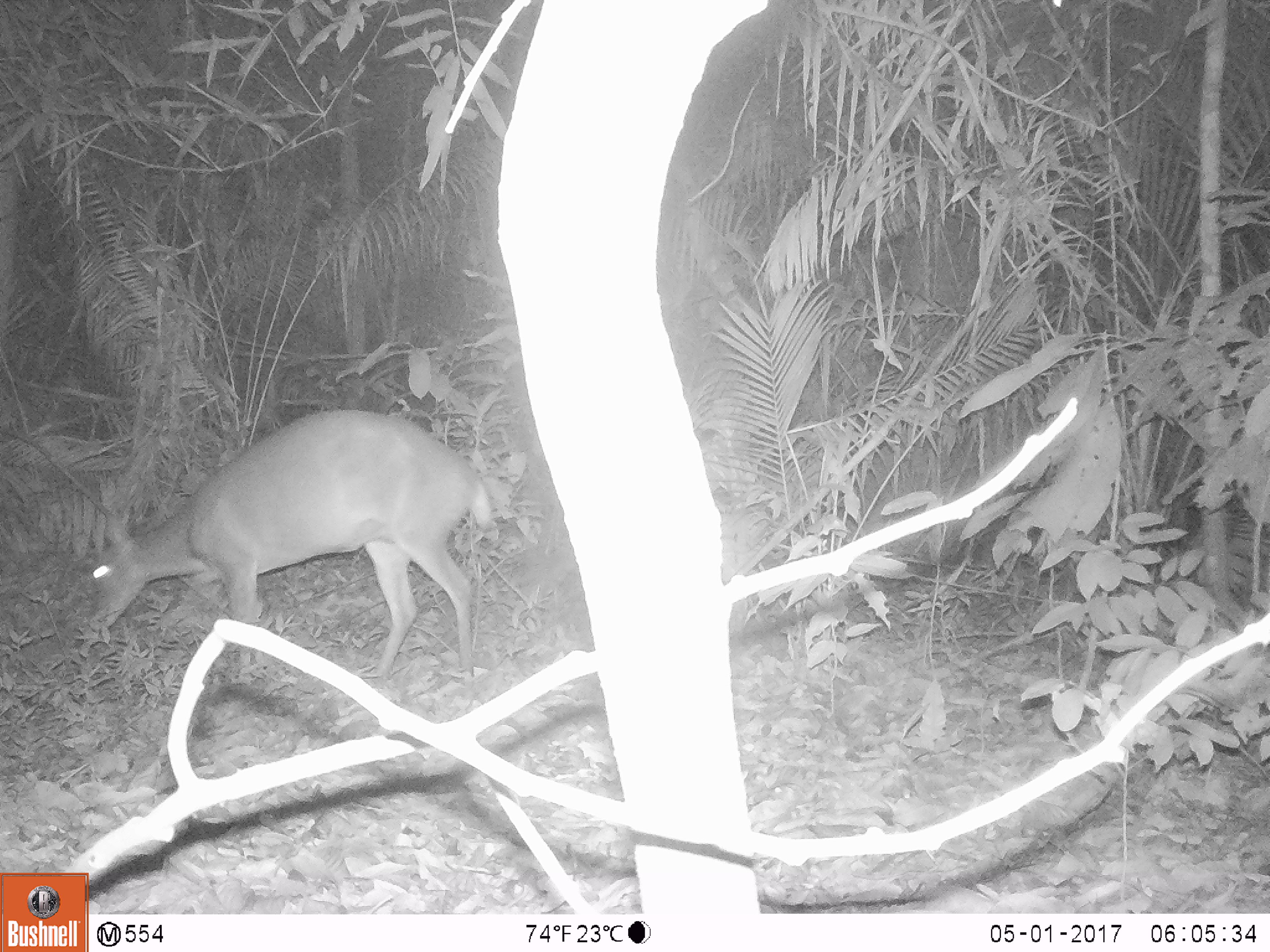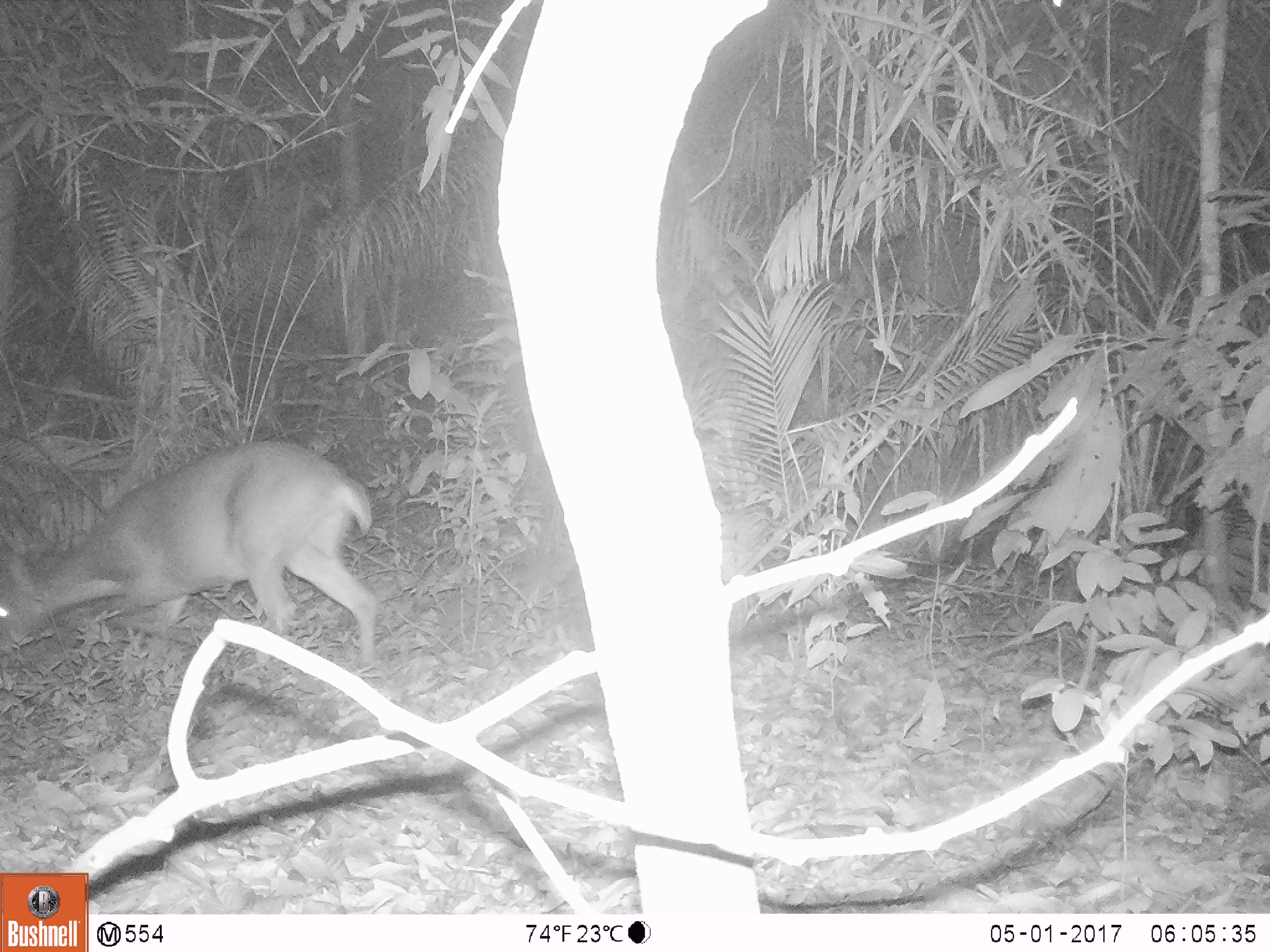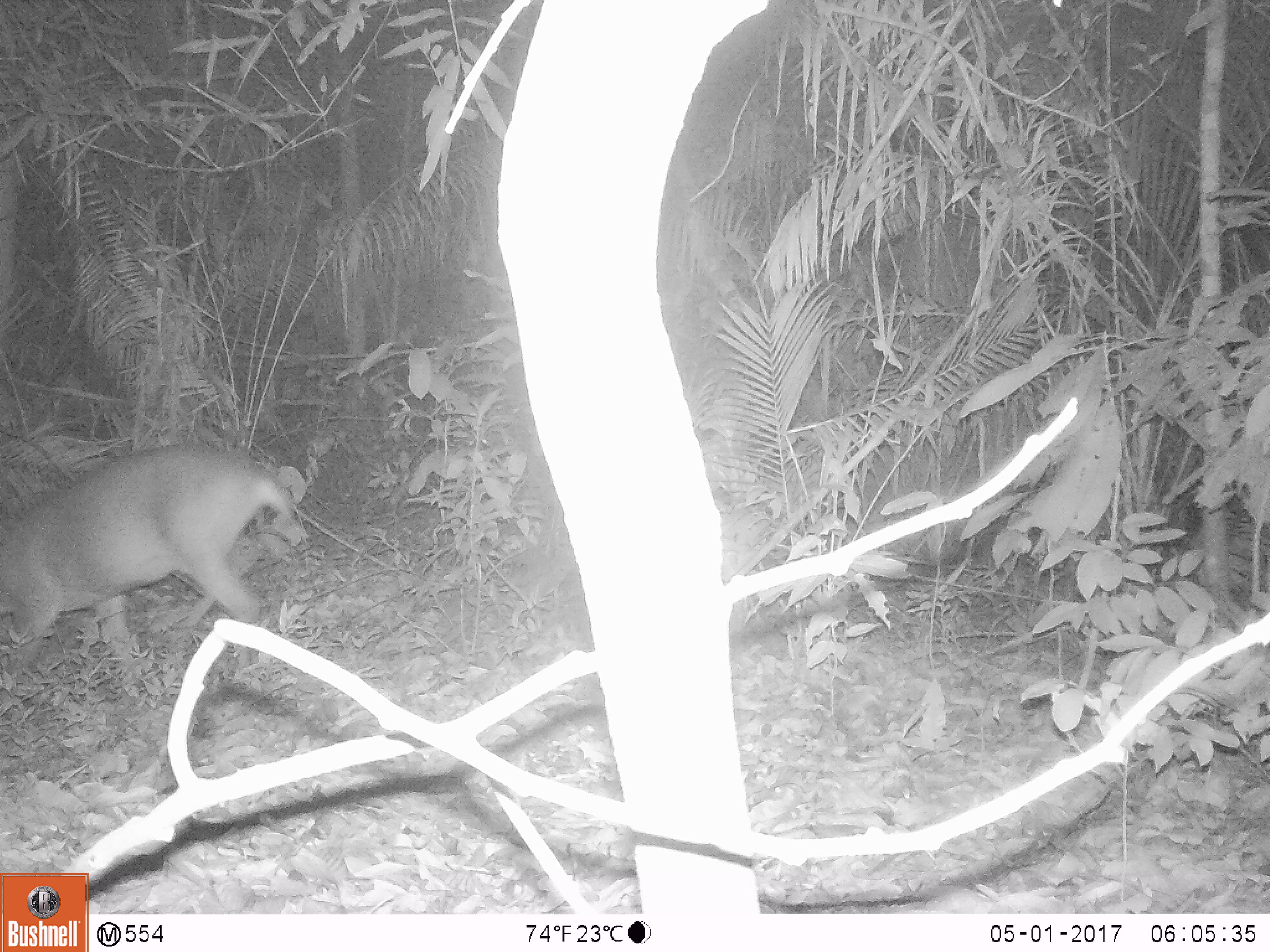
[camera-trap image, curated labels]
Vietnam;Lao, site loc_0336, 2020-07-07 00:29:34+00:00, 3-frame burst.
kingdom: Animalia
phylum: Chordata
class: Mammalia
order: Artiodactyla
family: Cervidae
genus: Muntiacus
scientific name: Muntiacus vuquangensis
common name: large-antlered muntjac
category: large antlered muntjac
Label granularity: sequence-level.